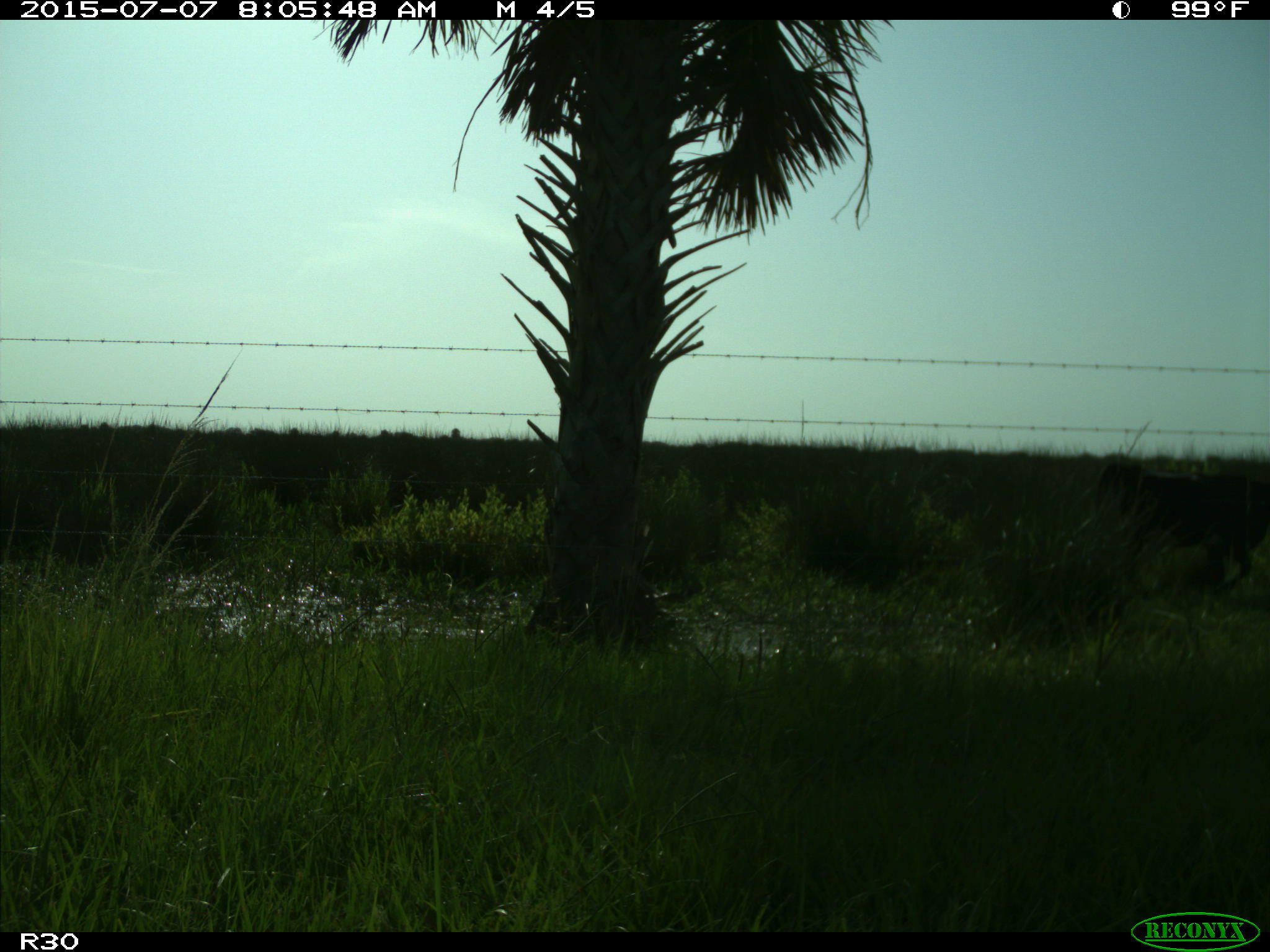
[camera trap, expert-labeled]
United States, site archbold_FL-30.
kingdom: Animalia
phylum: Chordata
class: Mammalia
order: Artiodactyla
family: Bovidae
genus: Bos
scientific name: Bos taurus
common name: domestic cow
Bos taurus (domestic cow).